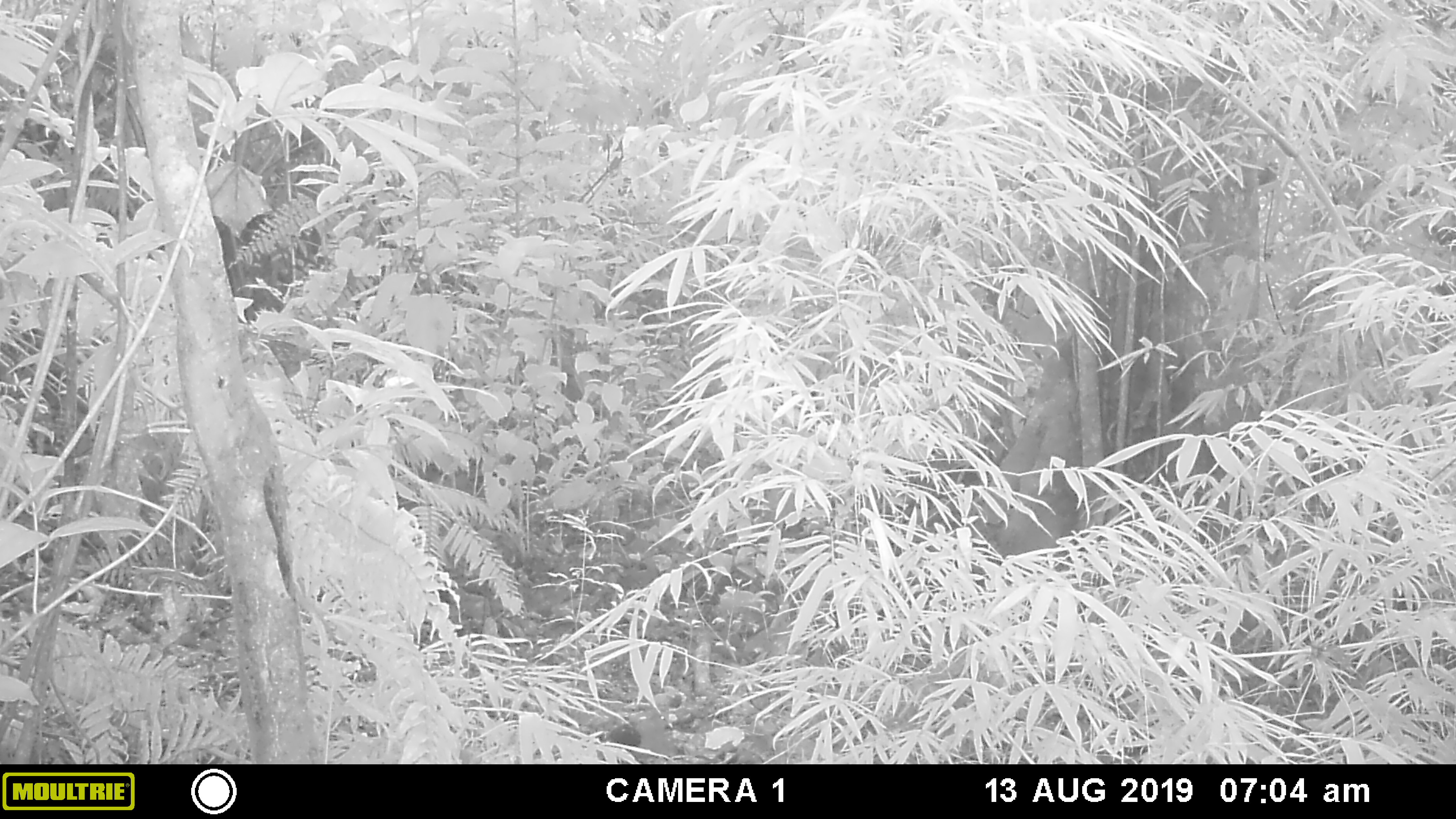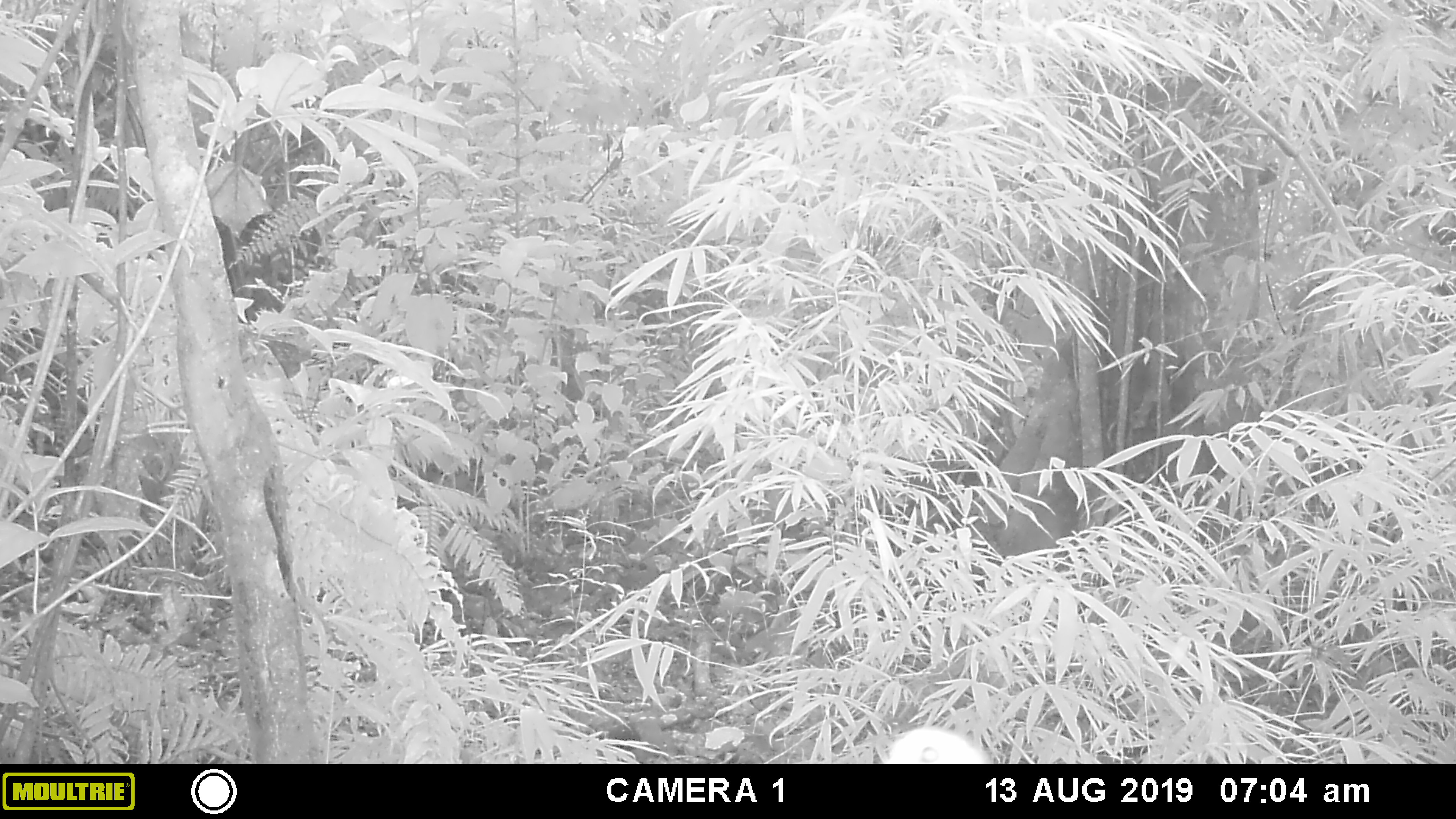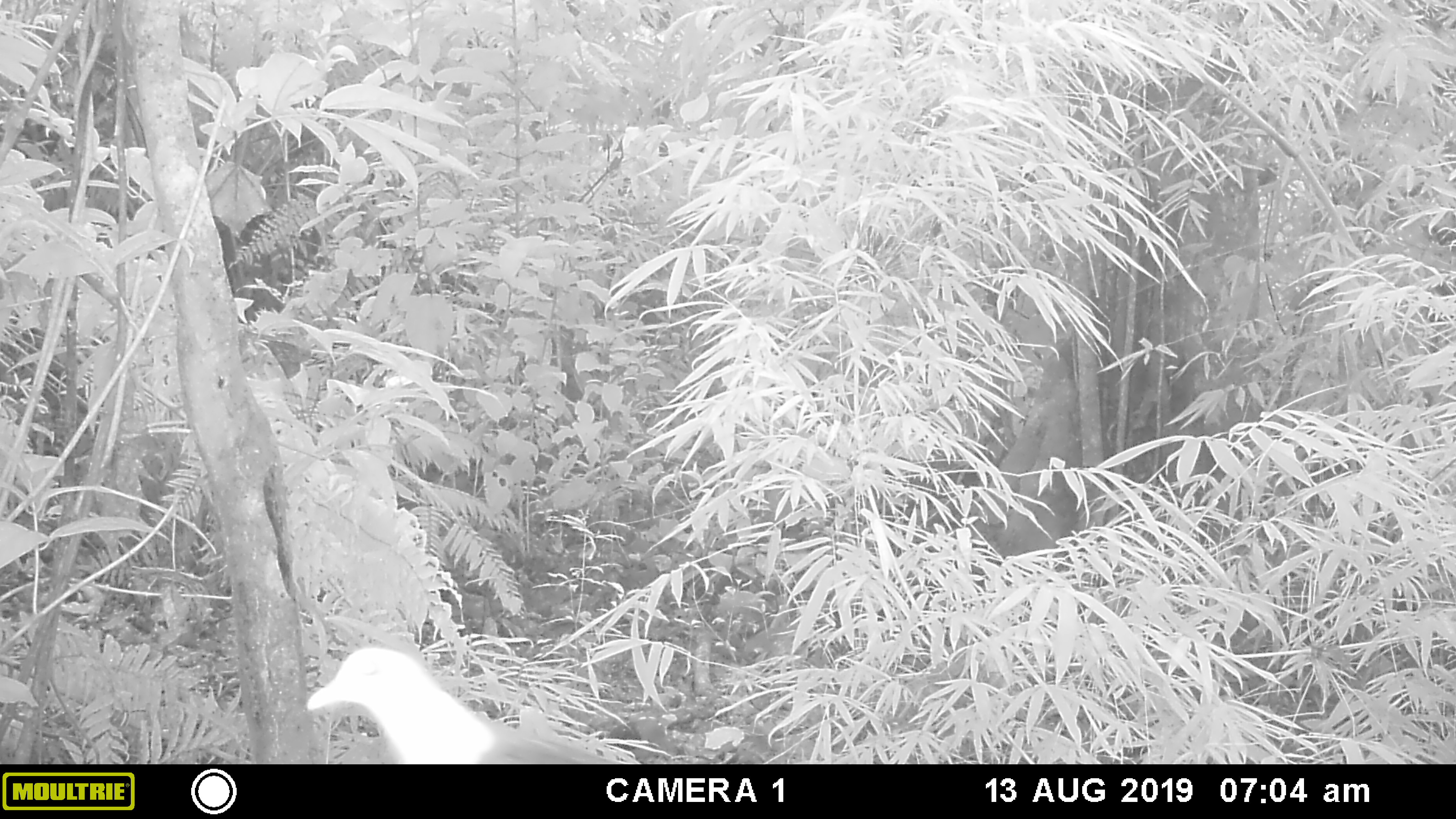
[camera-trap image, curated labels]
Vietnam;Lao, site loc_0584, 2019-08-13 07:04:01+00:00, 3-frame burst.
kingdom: Animalia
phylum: Chordata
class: Aves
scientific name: Aves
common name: bird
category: unidentified bird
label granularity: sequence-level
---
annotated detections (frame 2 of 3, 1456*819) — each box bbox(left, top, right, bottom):
unidentified bird: bbox(884, 724, 992, 764)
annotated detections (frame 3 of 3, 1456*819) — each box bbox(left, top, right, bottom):
unidentified bird: bbox(306, 648, 625, 764)